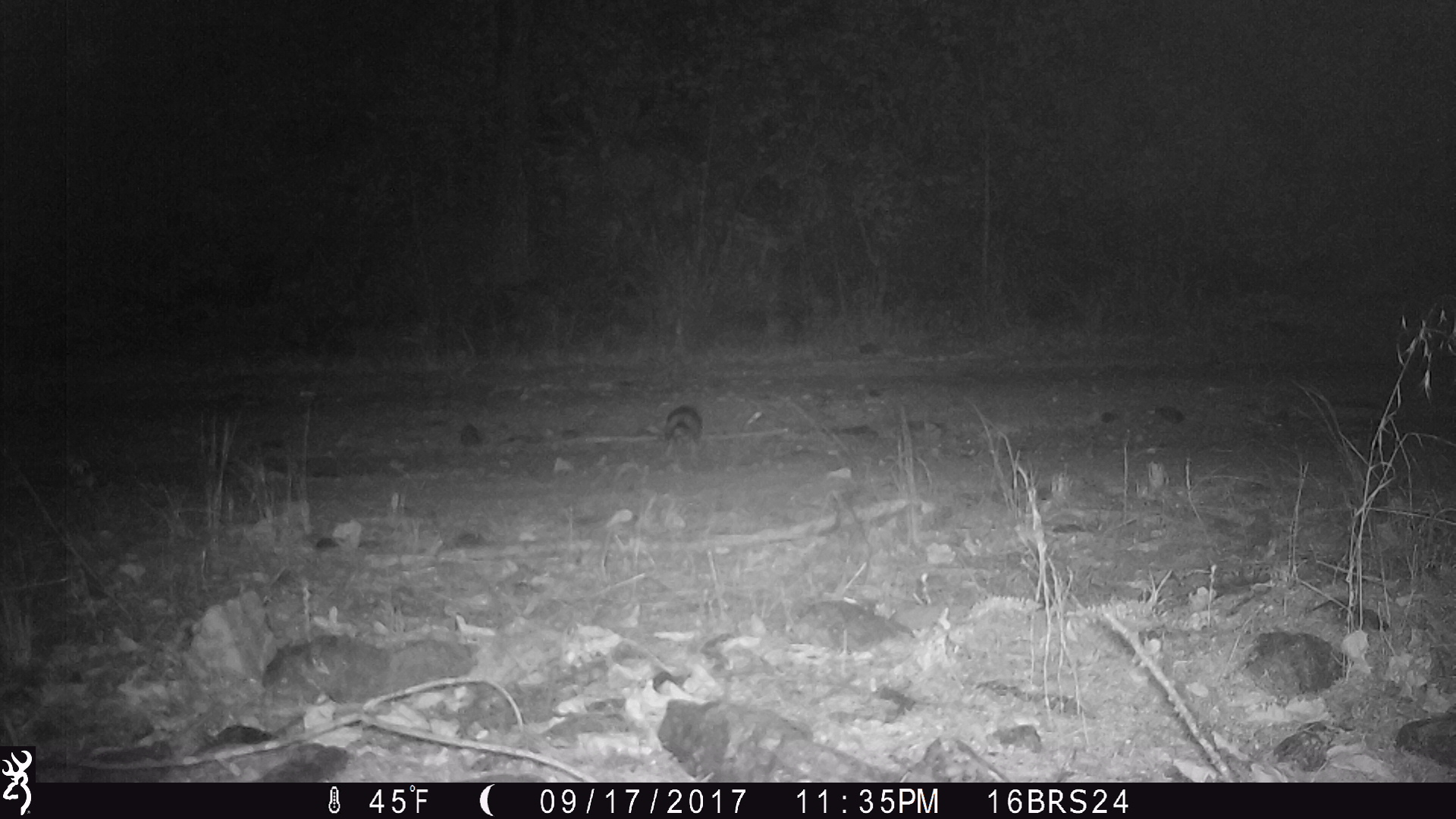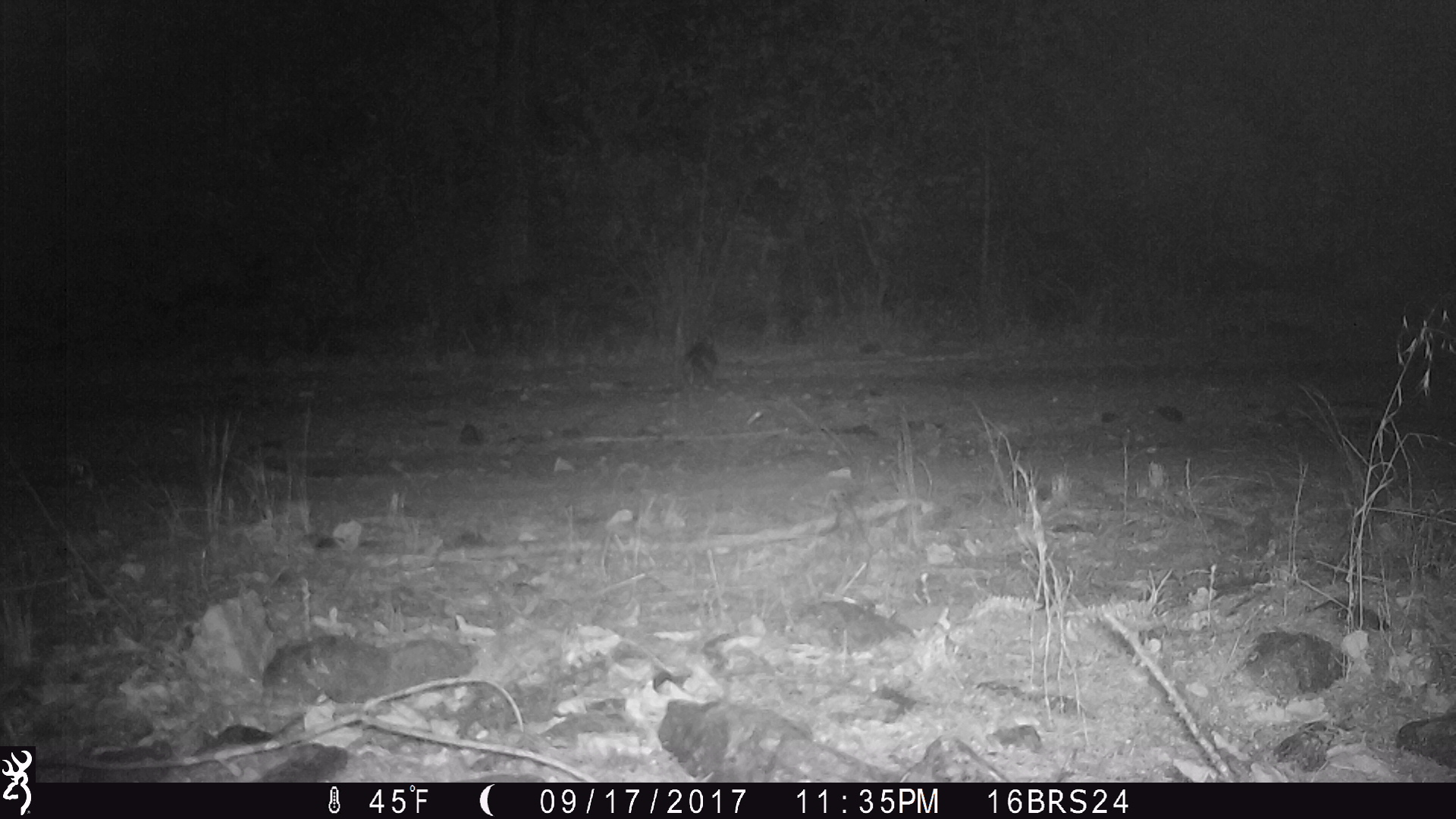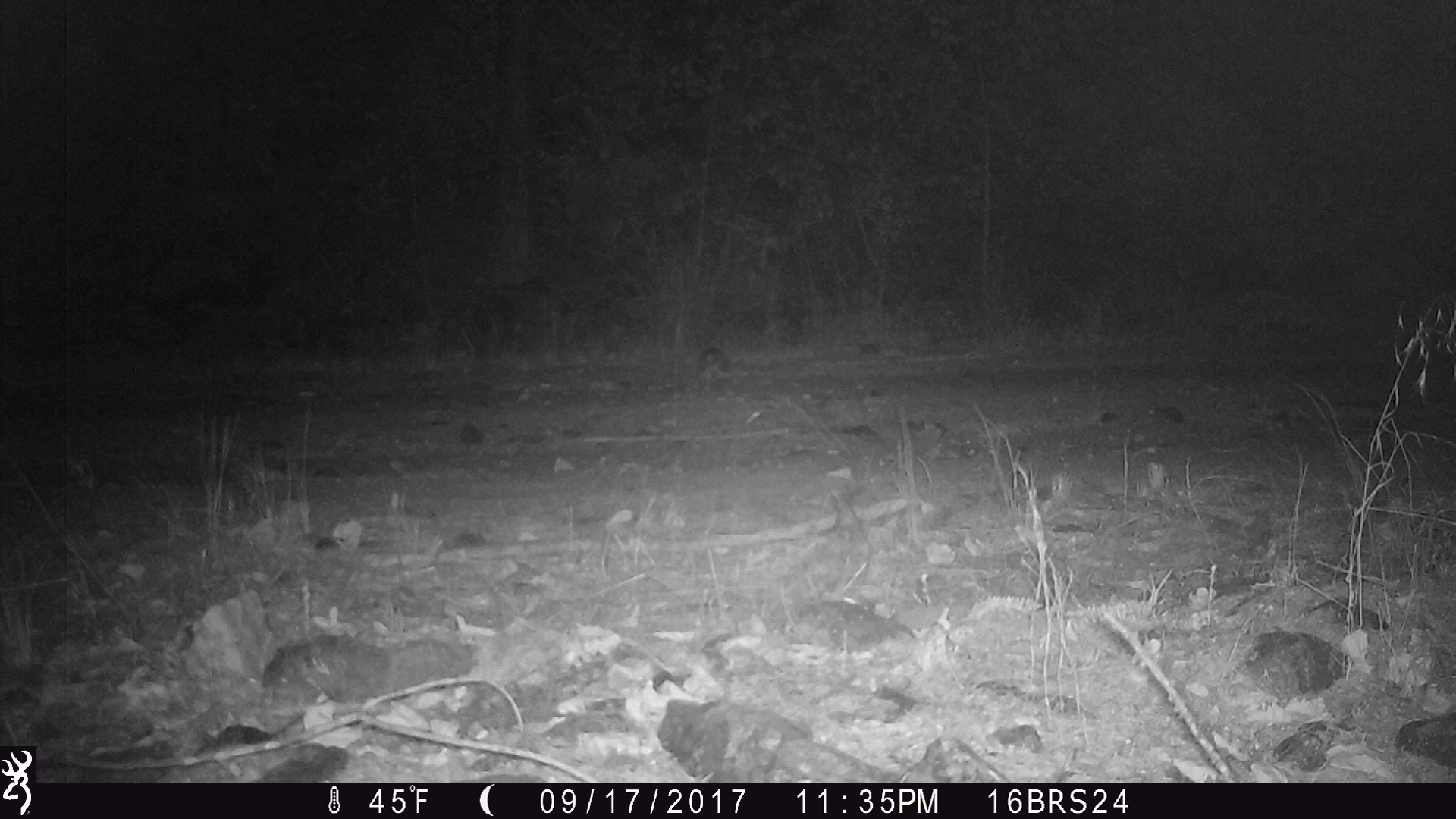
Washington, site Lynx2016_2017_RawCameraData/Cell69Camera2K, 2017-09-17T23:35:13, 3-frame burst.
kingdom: Animalia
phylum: Chordata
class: Mammalia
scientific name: Mammalia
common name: small mammal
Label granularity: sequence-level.